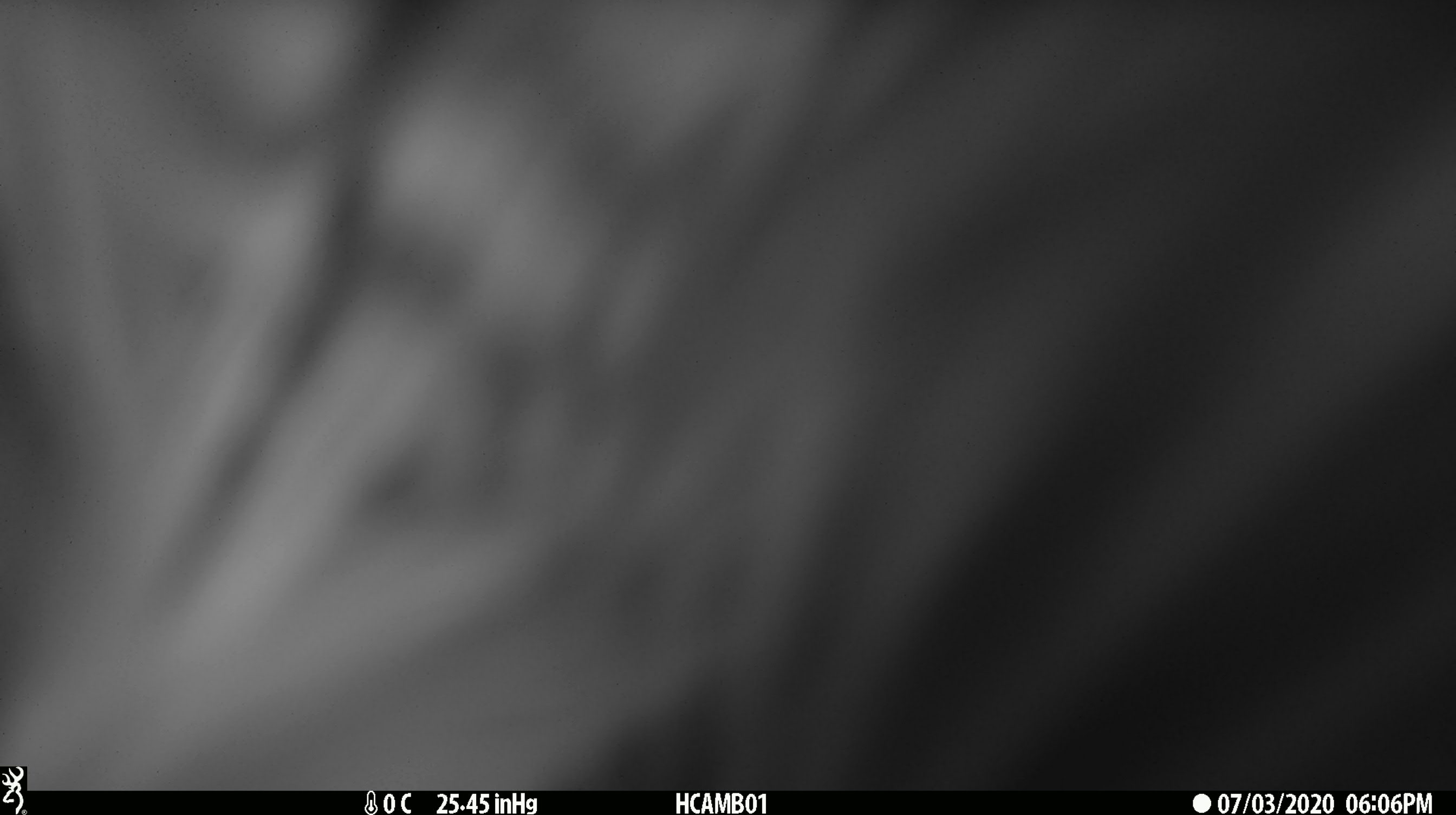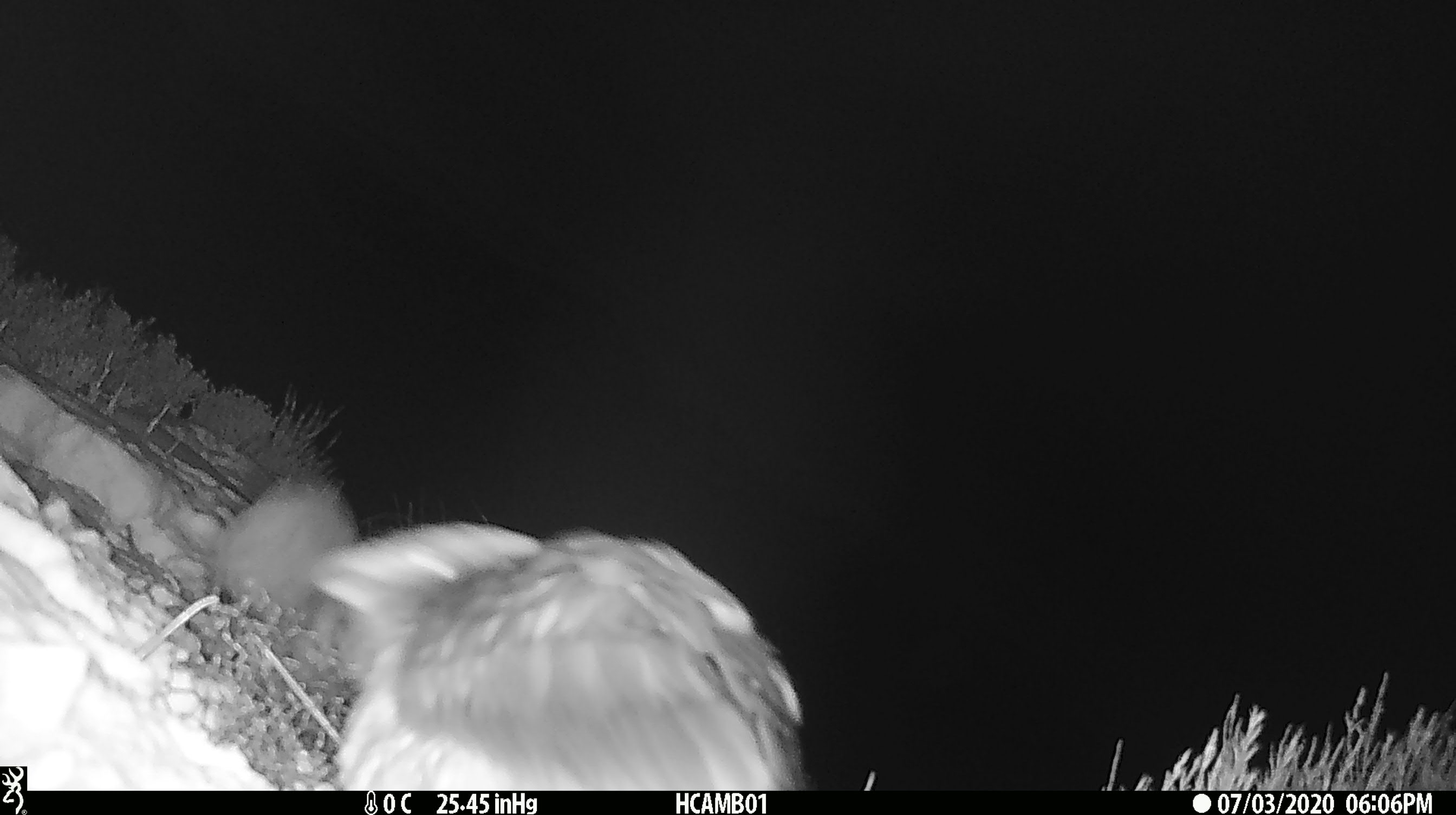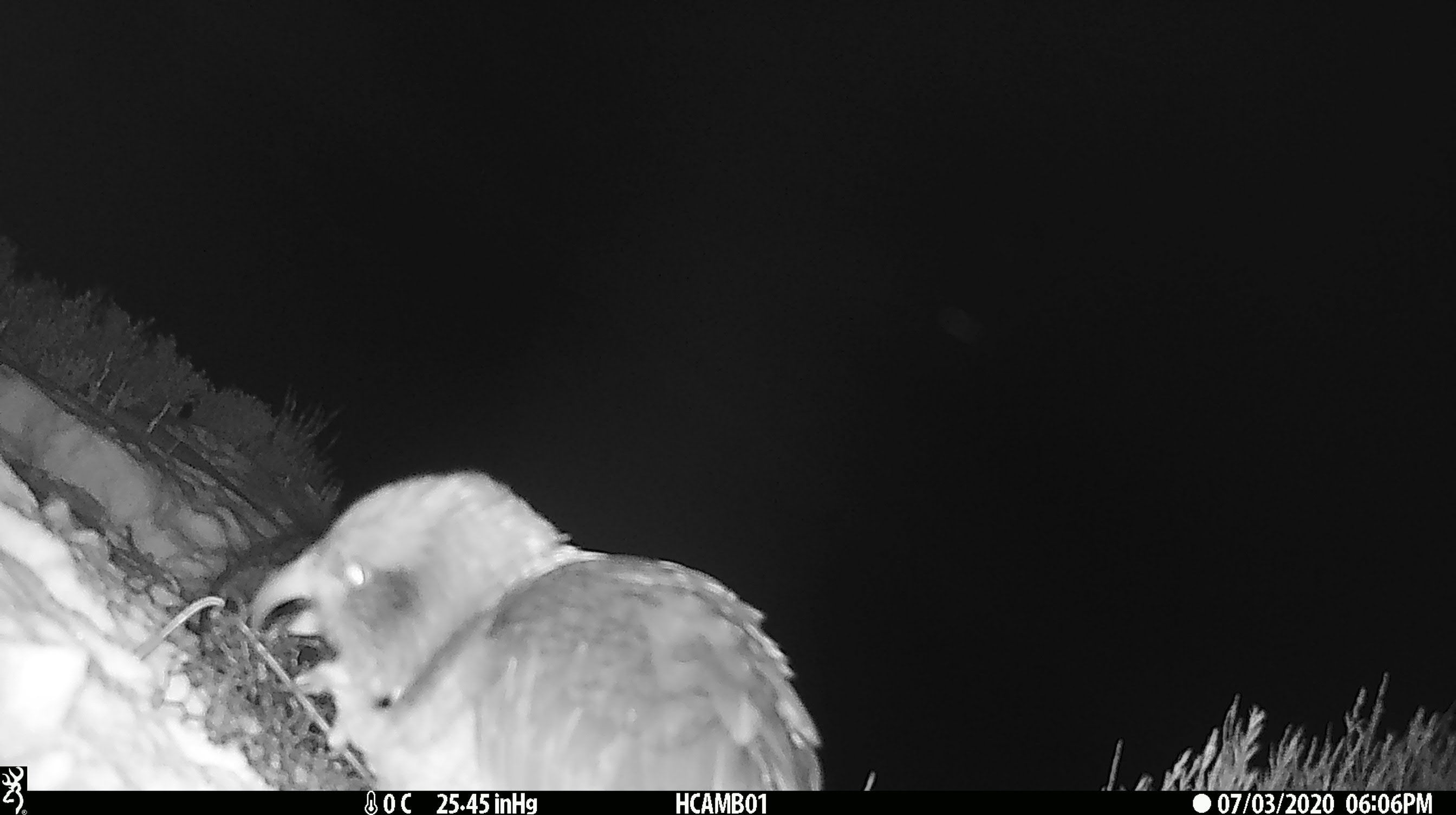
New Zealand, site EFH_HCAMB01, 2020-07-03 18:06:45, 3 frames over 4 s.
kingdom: Animalia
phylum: Chordata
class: Aves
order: Psittaciformes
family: Strigopidae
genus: Nestor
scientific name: Nestor notabilis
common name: kea